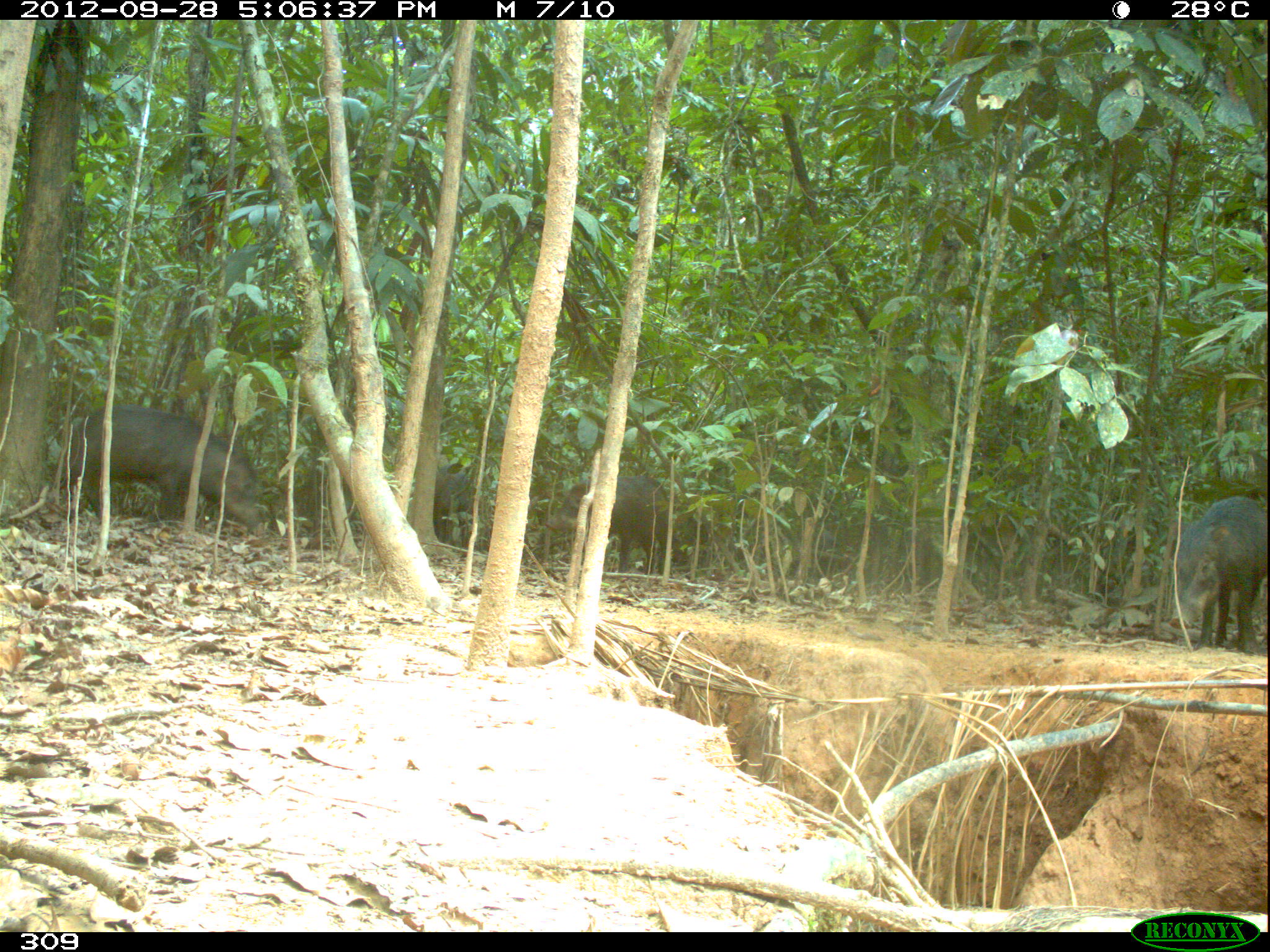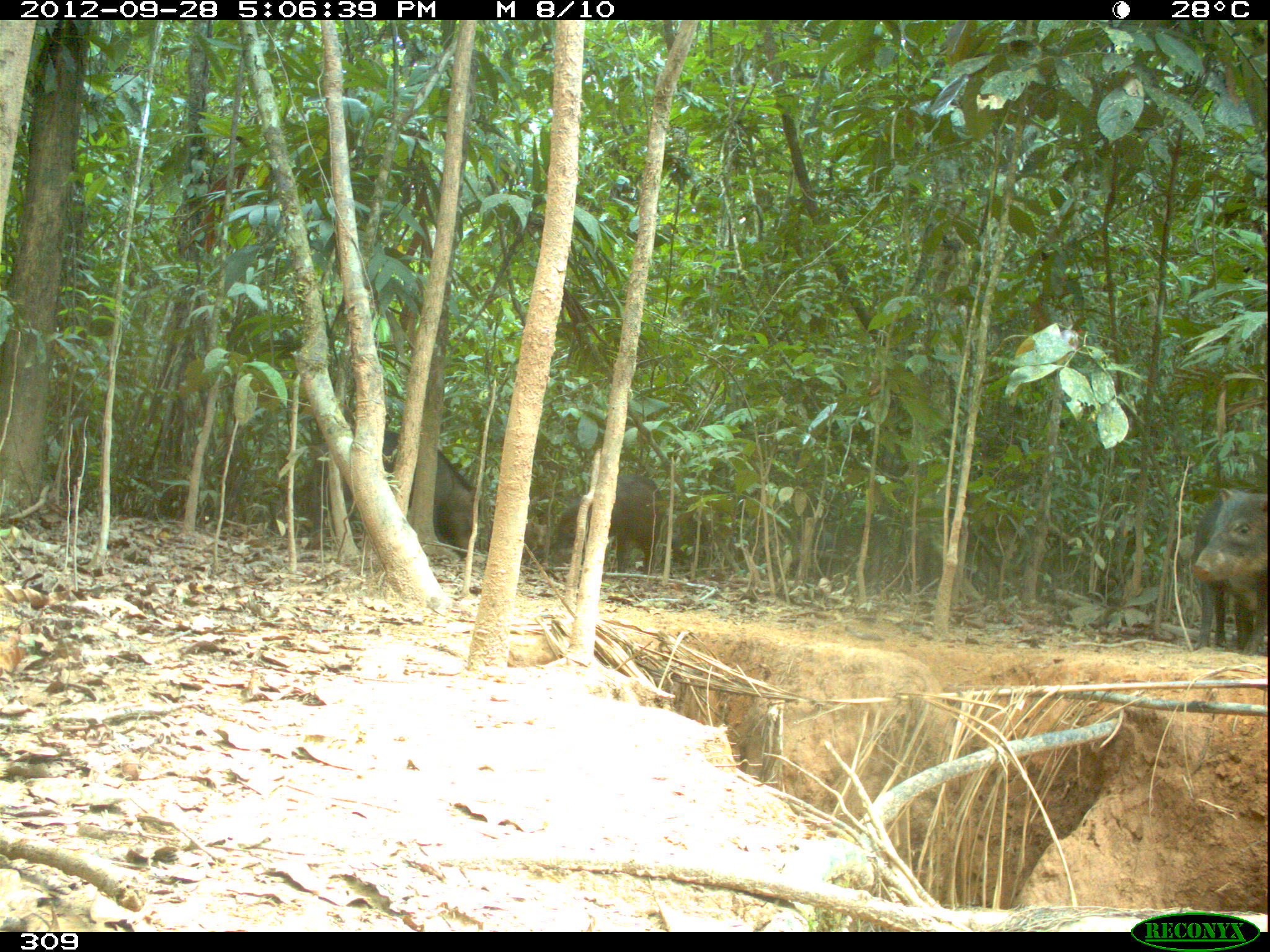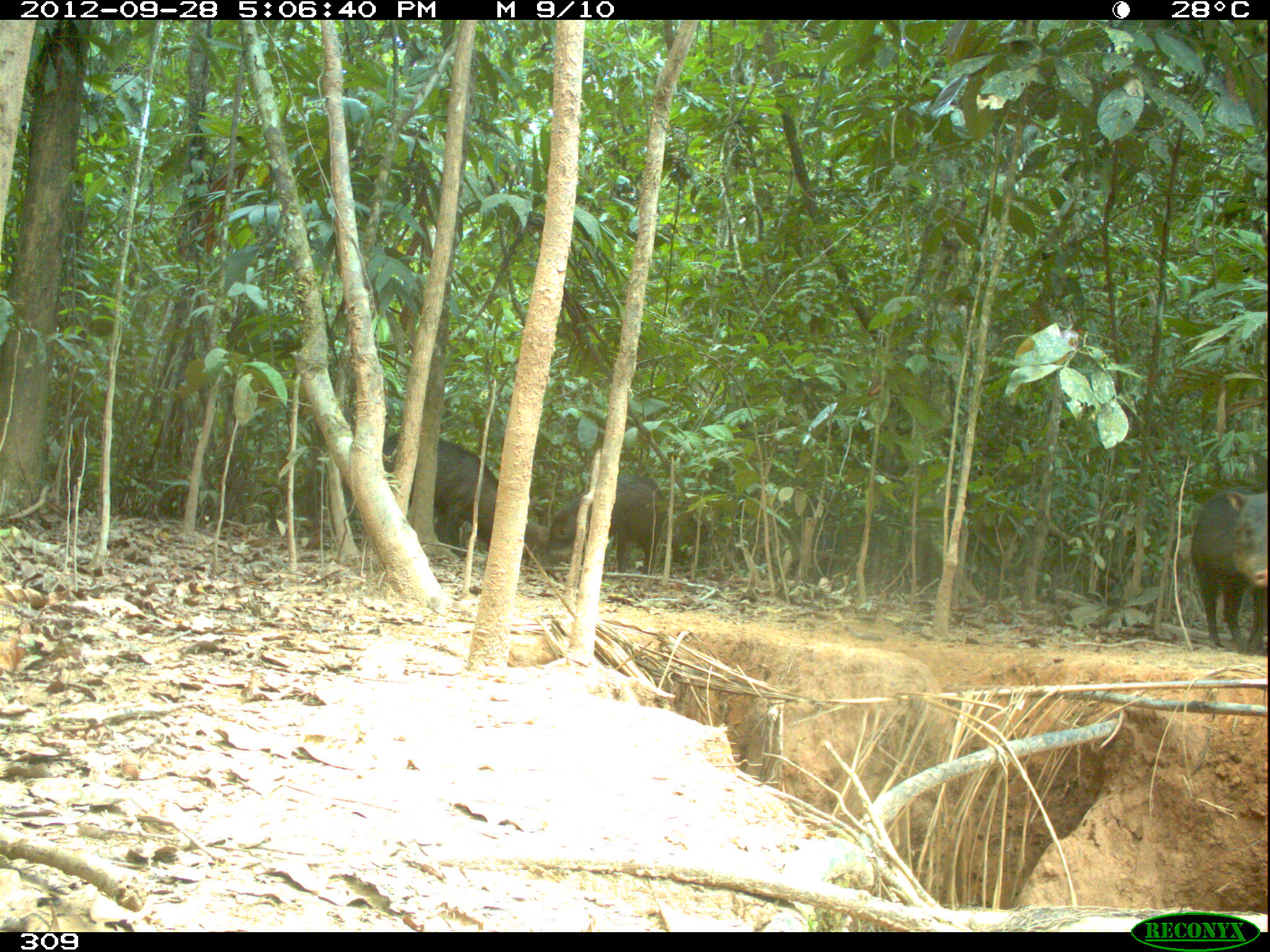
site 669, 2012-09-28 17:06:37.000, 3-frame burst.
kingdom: Animalia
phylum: Chordata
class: Mammalia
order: Artiodactyla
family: Tayassuidae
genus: Tayassu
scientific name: Tayassu pecari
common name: white-lipped peccary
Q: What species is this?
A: Tayassu pecari (white-lipped peccary).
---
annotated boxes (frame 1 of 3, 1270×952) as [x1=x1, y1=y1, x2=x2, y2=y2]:
tayassu pecari: [x1=51, y1=405, x2=262, y2=533]; [x1=1169, y1=494, x2=1265, y2=653]; [x1=545, y1=475, x2=670, y2=575]; [x1=433, y1=461, x2=474, y2=543]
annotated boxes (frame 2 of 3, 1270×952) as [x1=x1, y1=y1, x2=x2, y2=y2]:
tayassu pecari: [x1=308, y1=428, x2=480, y2=559]; [x1=1190, y1=488, x2=1266, y2=654]; [x1=553, y1=467, x2=662, y2=573]; [x1=672, y1=522, x2=742, y2=569]; [x1=486, y1=516, x2=546, y2=564]; [x1=790, y1=527, x2=834, y2=580]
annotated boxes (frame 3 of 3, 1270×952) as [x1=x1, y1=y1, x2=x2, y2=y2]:
tayassu pecari: [x1=382, y1=432, x2=499, y2=558]; [x1=1191, y1=486, x2=1266, y2=655]; [x1=540, y1=473, x2=664, y2=575]; [x1=790, y1=522, x2=839, y2=583]; [x1=674, y1=515, x2=707, y2=575]; [x1=521, y1=522, x2=552, y2=567]